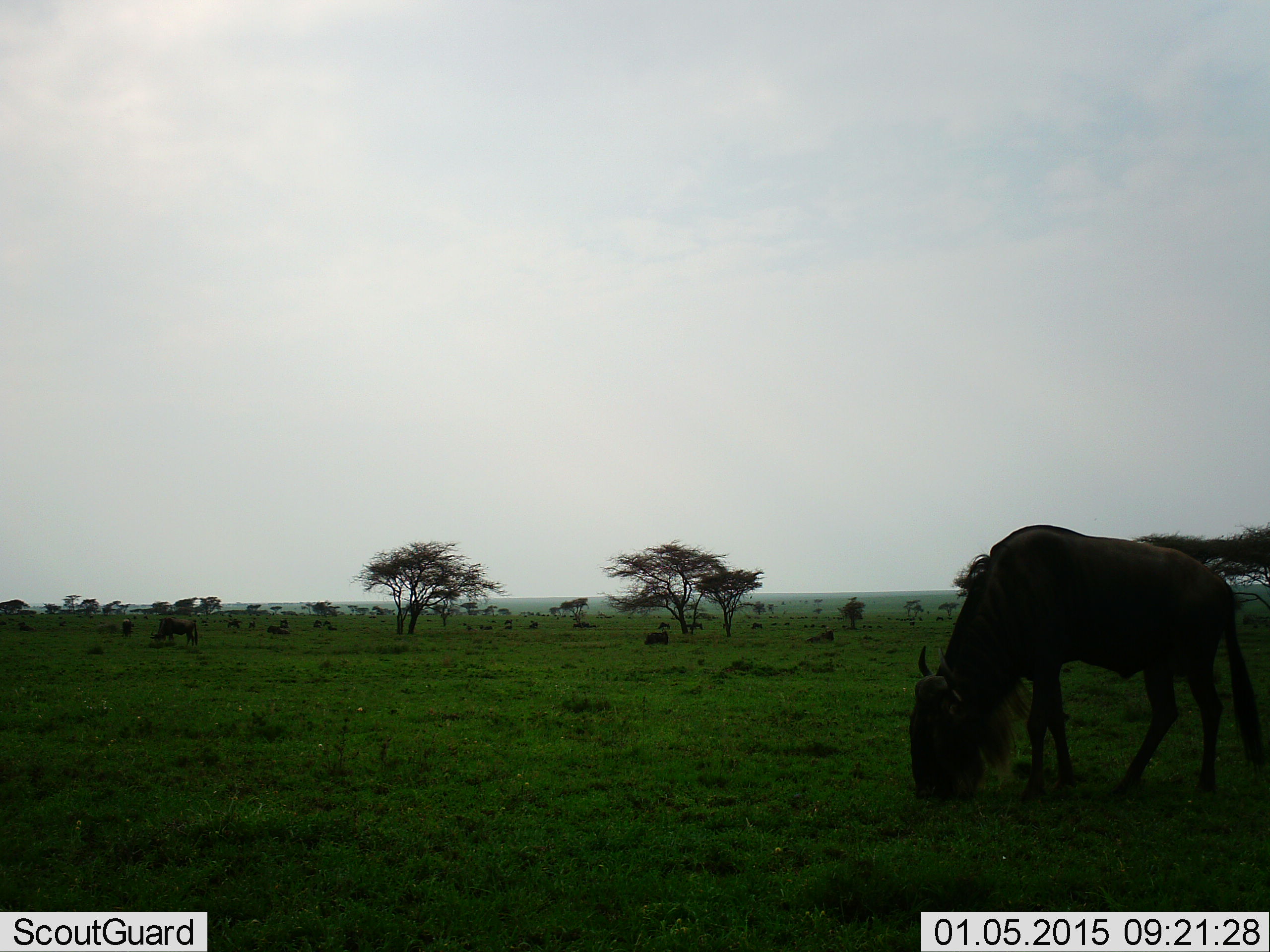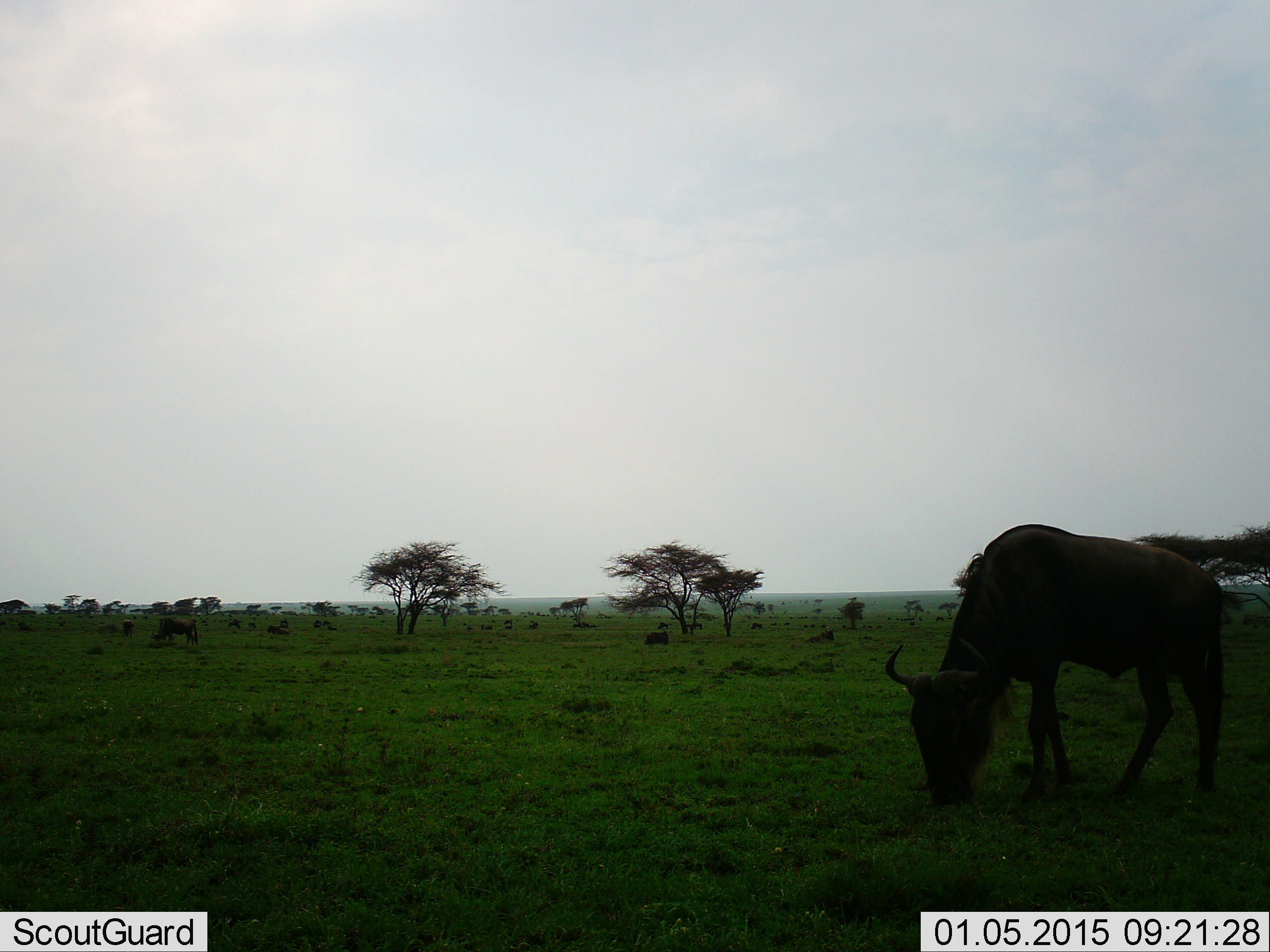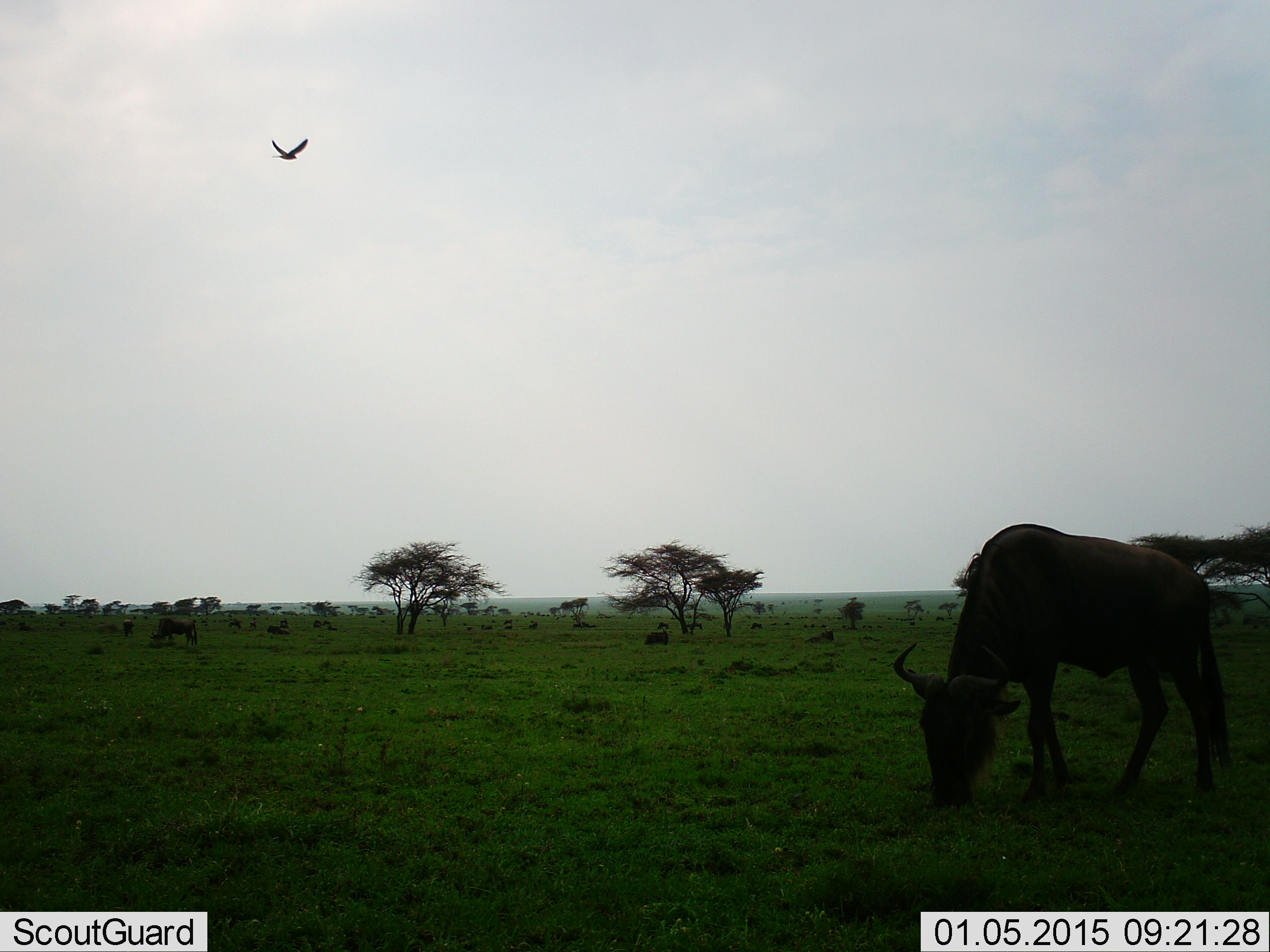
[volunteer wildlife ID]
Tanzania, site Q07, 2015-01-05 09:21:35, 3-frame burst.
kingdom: Animalia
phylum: Chordata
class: Mammalia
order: Artiodactyla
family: Bovidae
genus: Connochaetes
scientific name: Connochaetes taurinus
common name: blue wildebeest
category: wildebeest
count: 2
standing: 15%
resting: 15%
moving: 0%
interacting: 0%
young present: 0%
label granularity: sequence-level